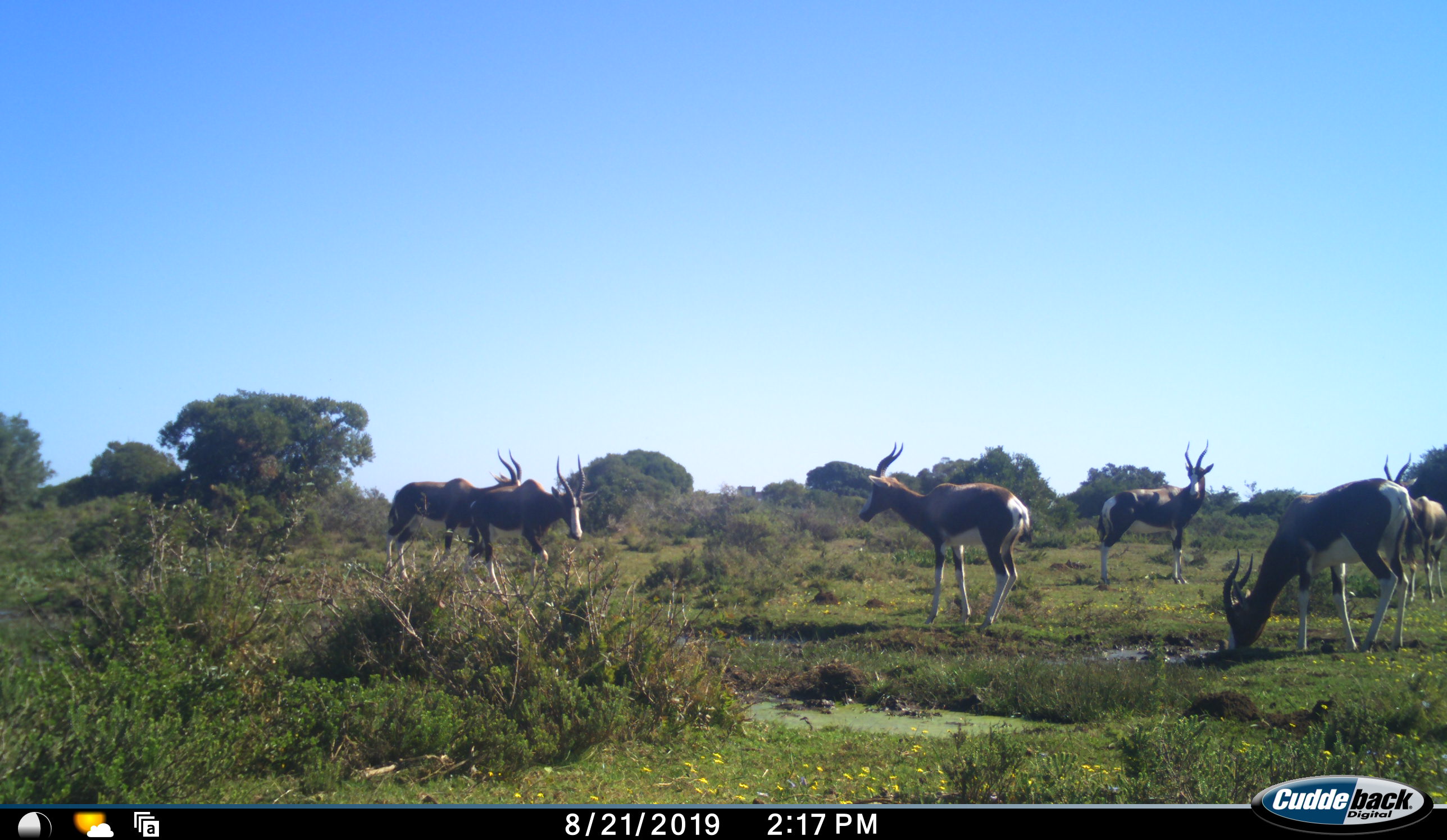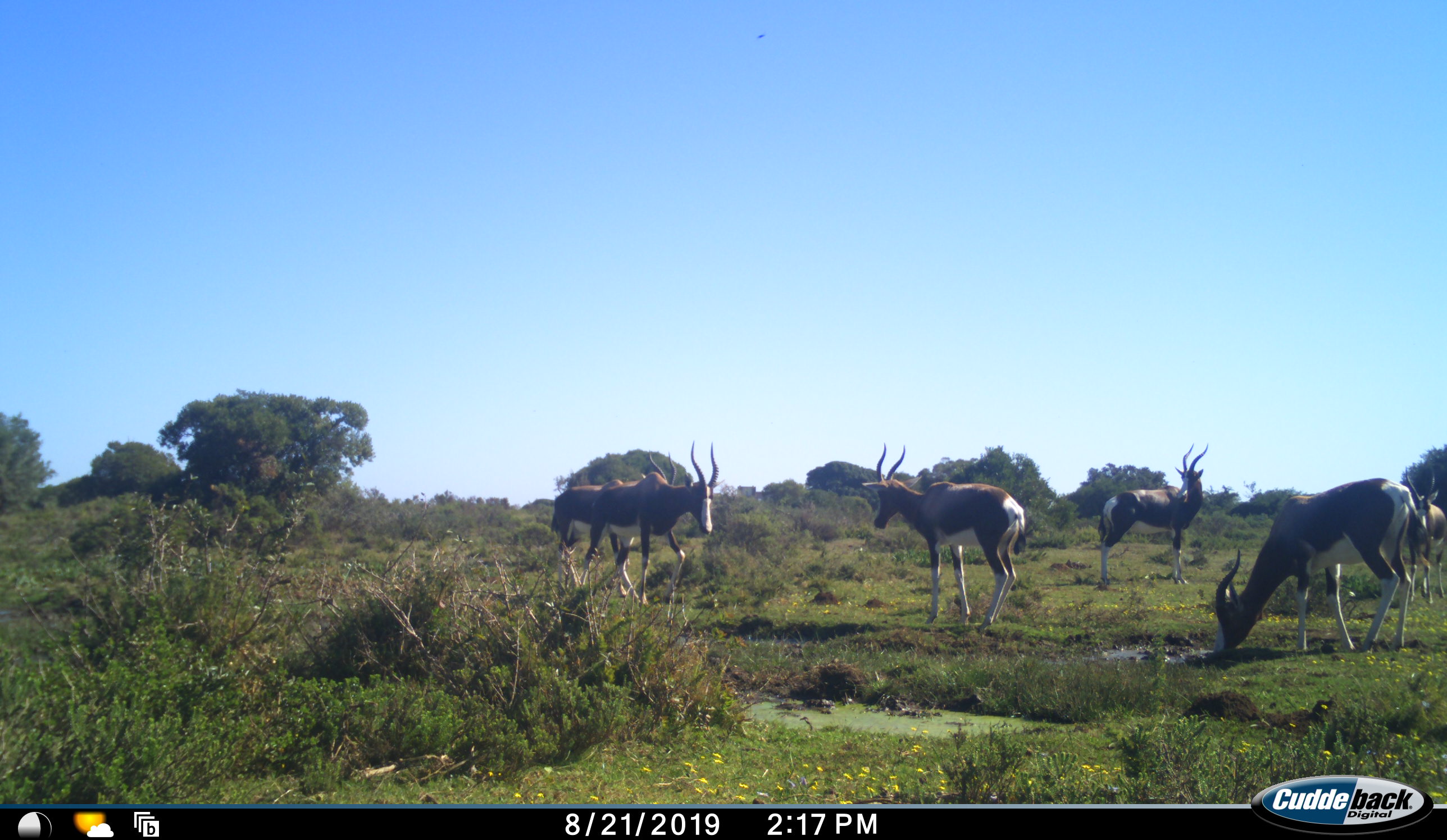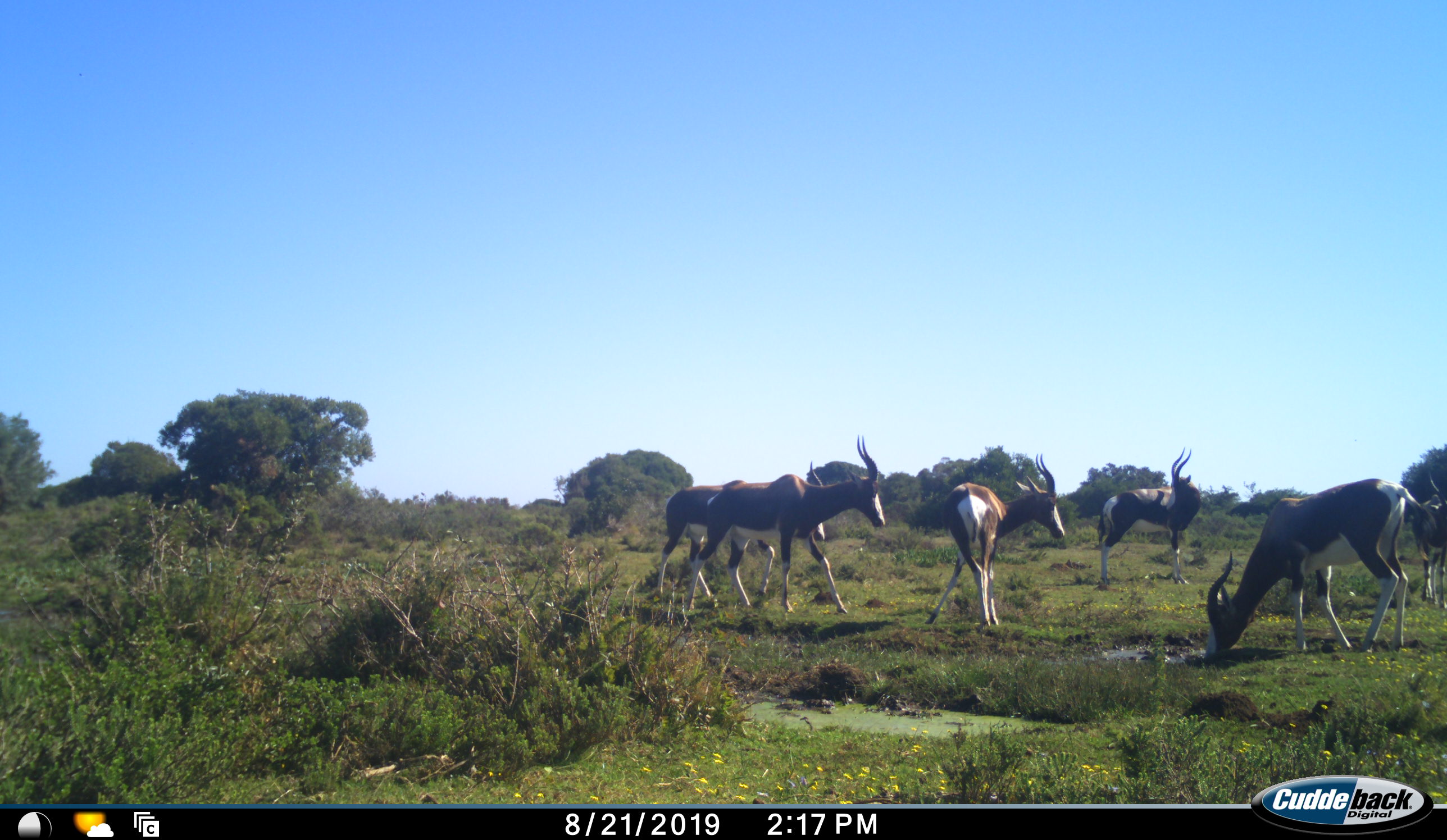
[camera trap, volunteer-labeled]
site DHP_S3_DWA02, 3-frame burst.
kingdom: Animalia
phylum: Chordata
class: Mammalia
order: Artiodactyla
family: Bovidae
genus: Damaliscus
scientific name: Damaliscus pygargus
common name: bontebok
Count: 6.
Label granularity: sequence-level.